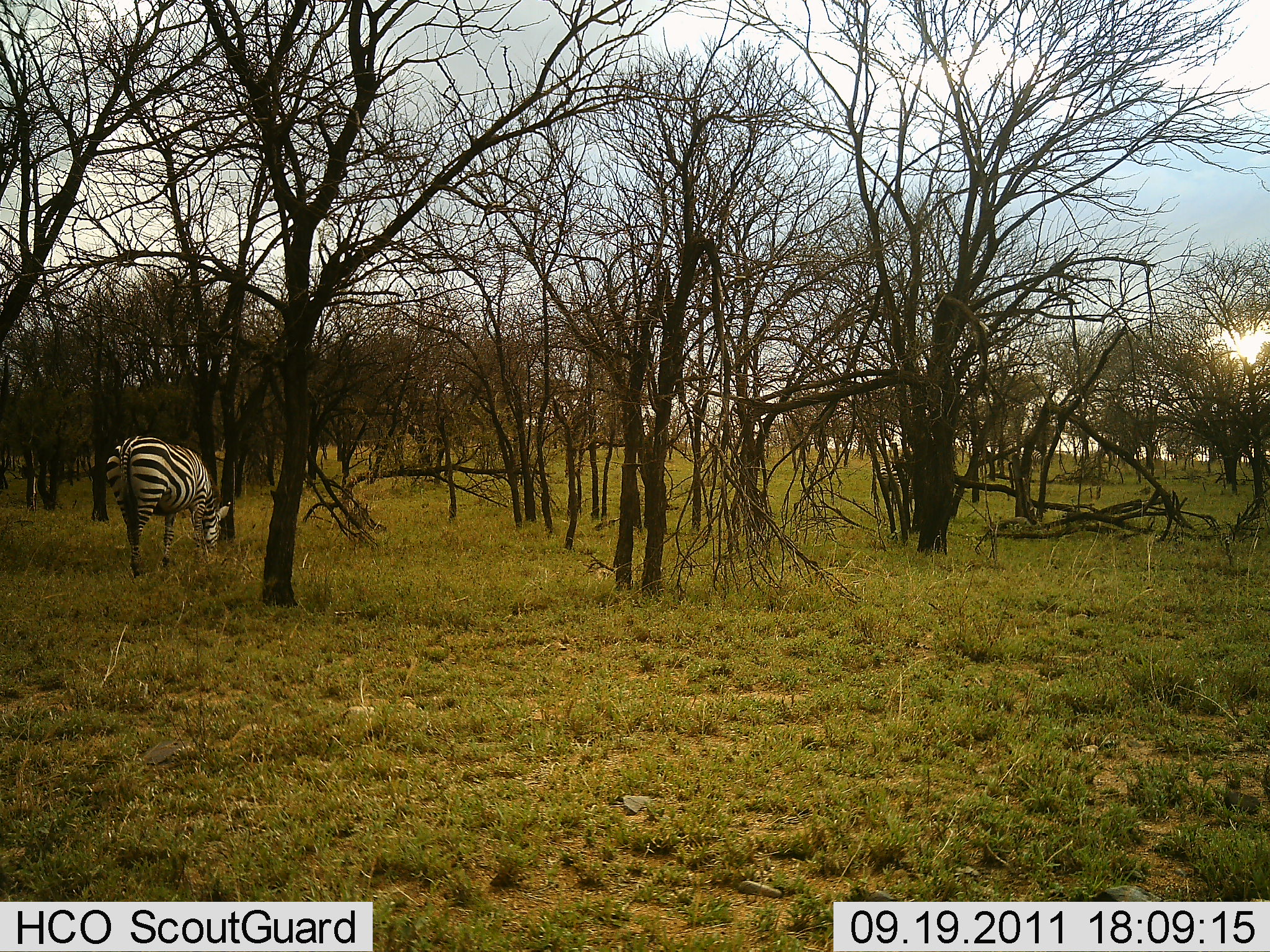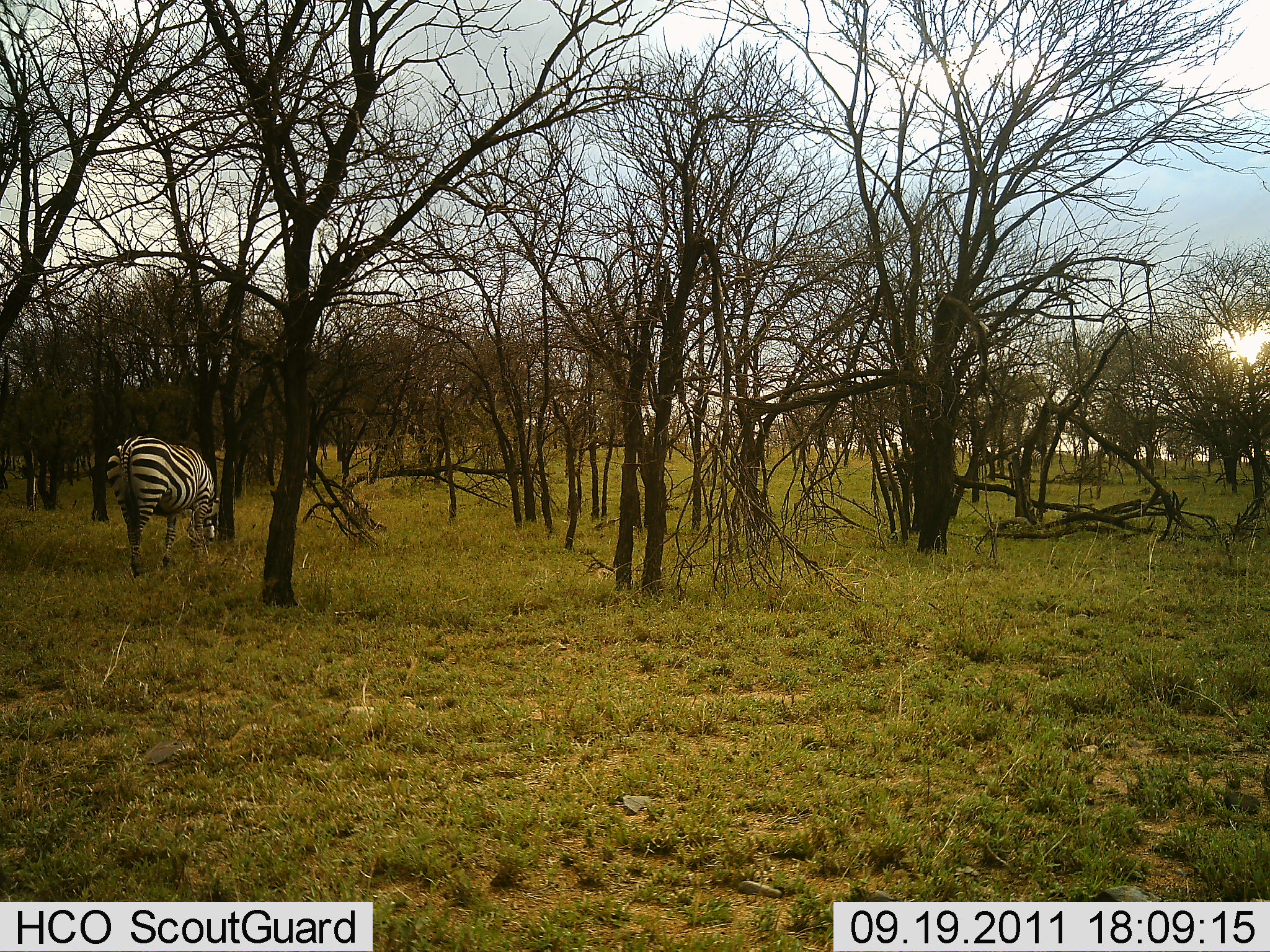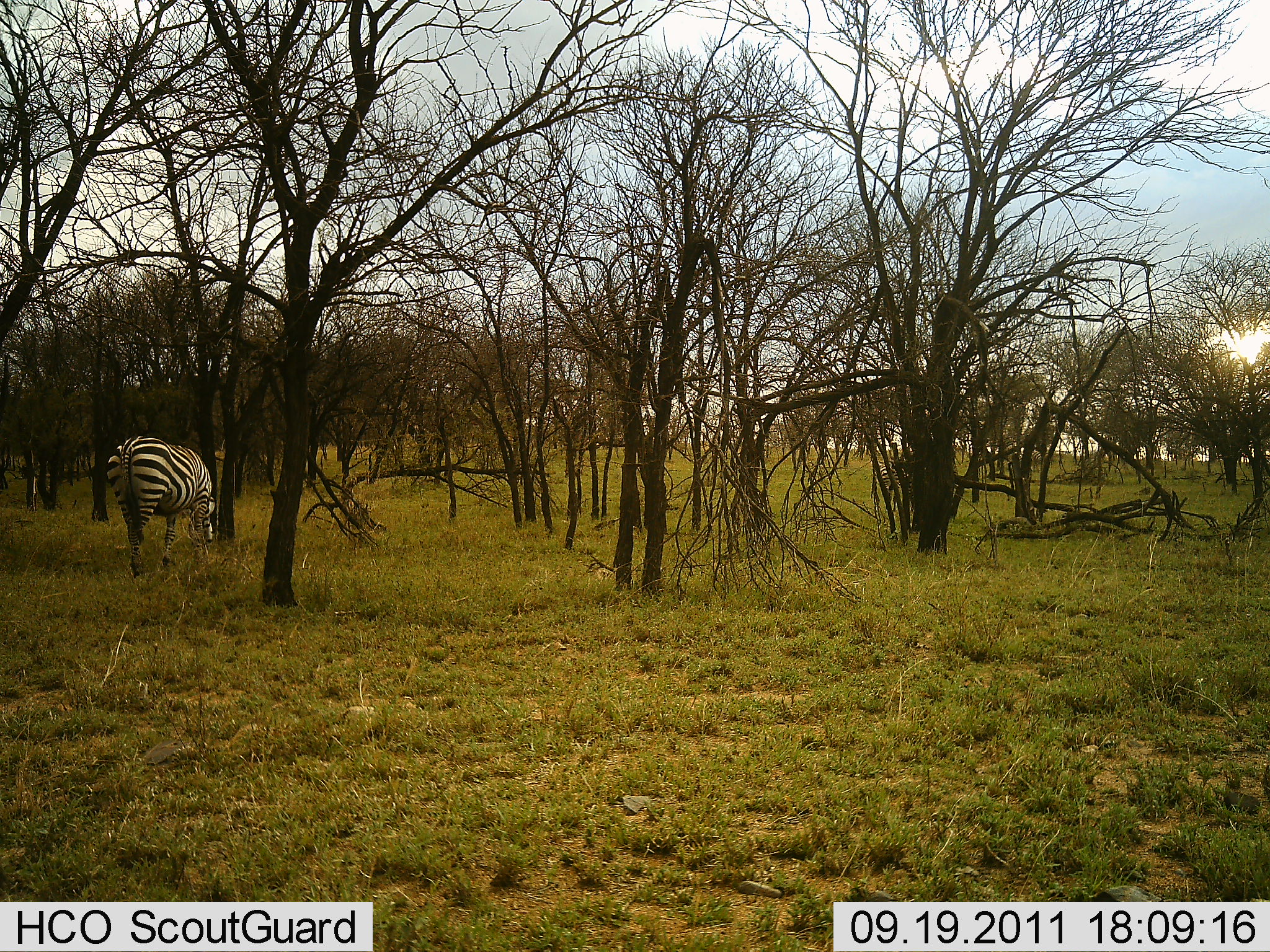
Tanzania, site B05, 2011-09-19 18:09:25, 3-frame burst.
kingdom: Animalia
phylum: Chordata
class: Mammalia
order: Perissodactyla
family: Equidae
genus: Equus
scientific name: Equus quagga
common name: plains zebra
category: zebra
Zebra (plains zebra) (Equus quagga), count 2. Behavior (volunteer vote fractions): standing 36%, resting 0%, moving 9%, interacting 0%. Young present (vote fraction): 0%. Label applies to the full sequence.